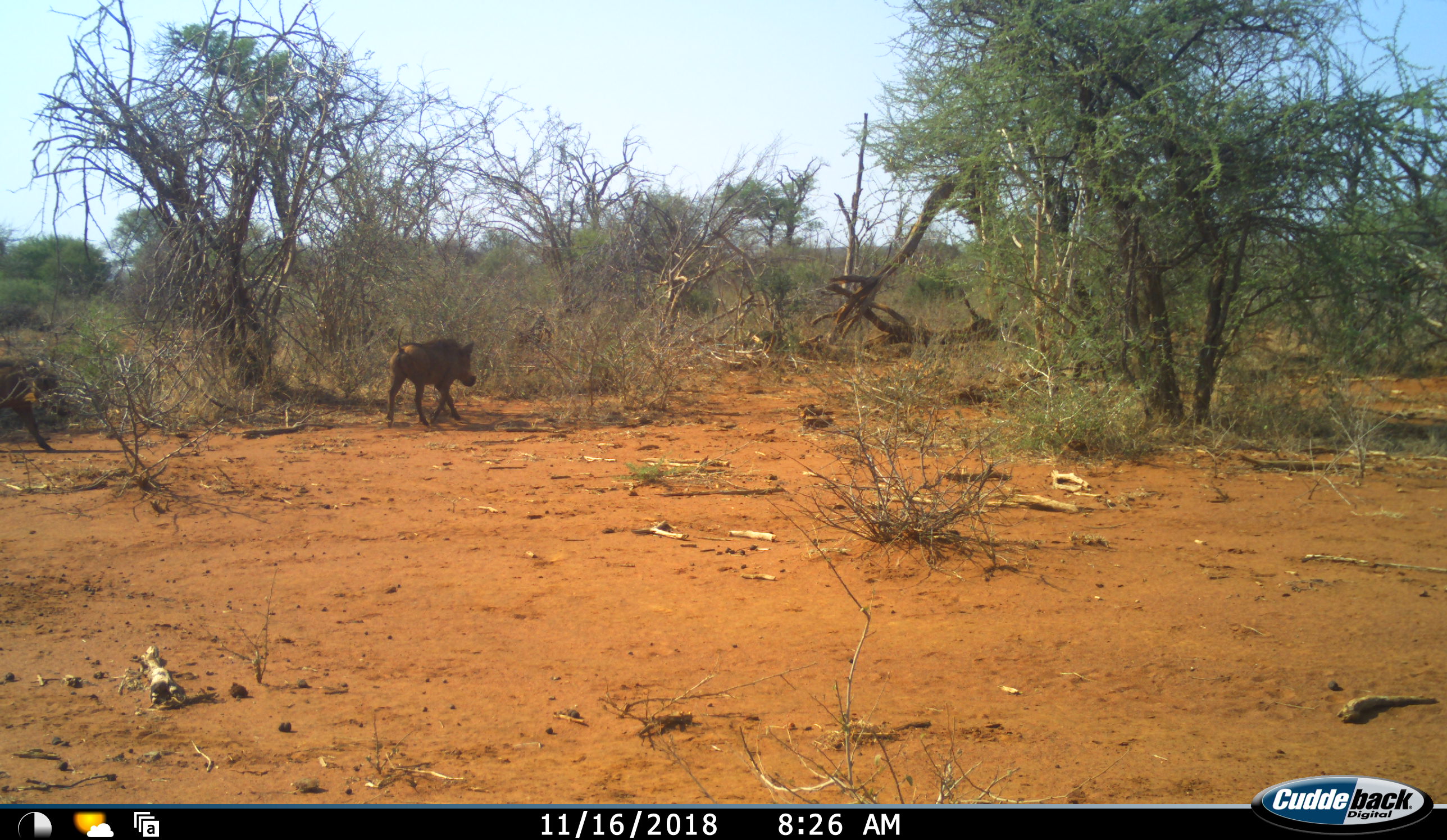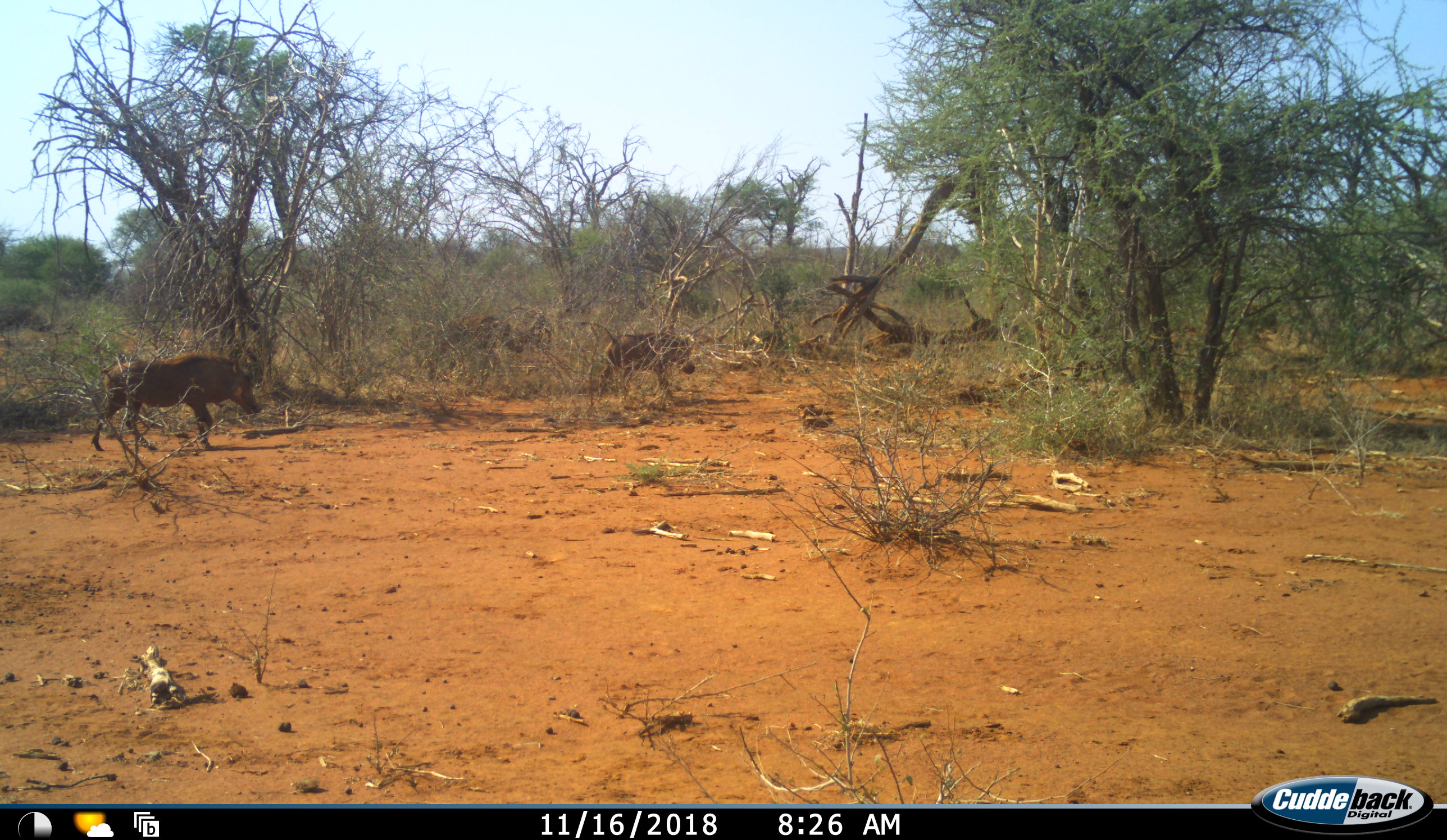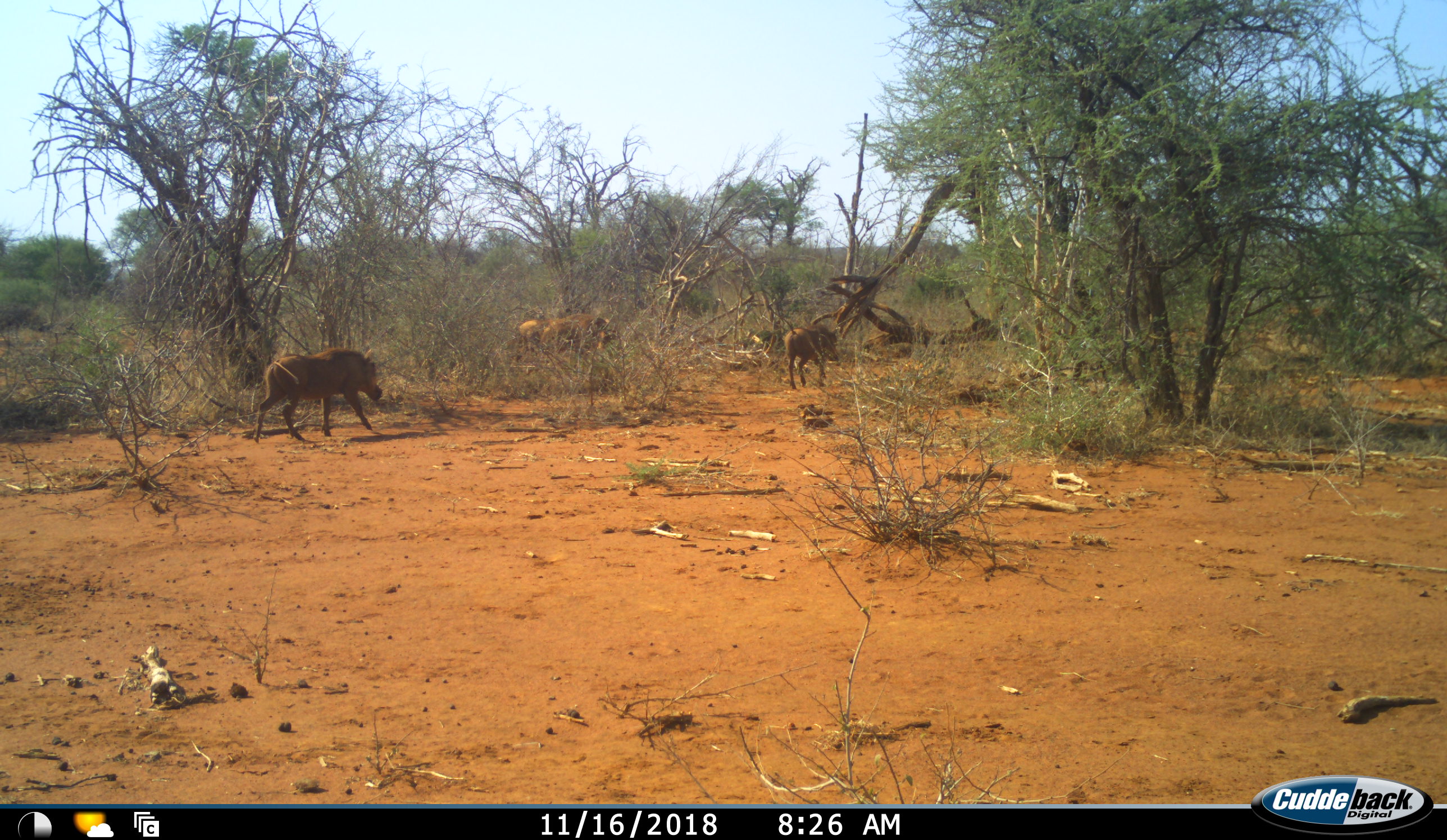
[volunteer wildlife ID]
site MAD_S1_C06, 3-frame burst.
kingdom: Animalia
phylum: Chordata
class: Mammalia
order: Artiodactyla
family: Suidae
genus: Phacochoerus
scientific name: Phacochoerus africanus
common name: warthog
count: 4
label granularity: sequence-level